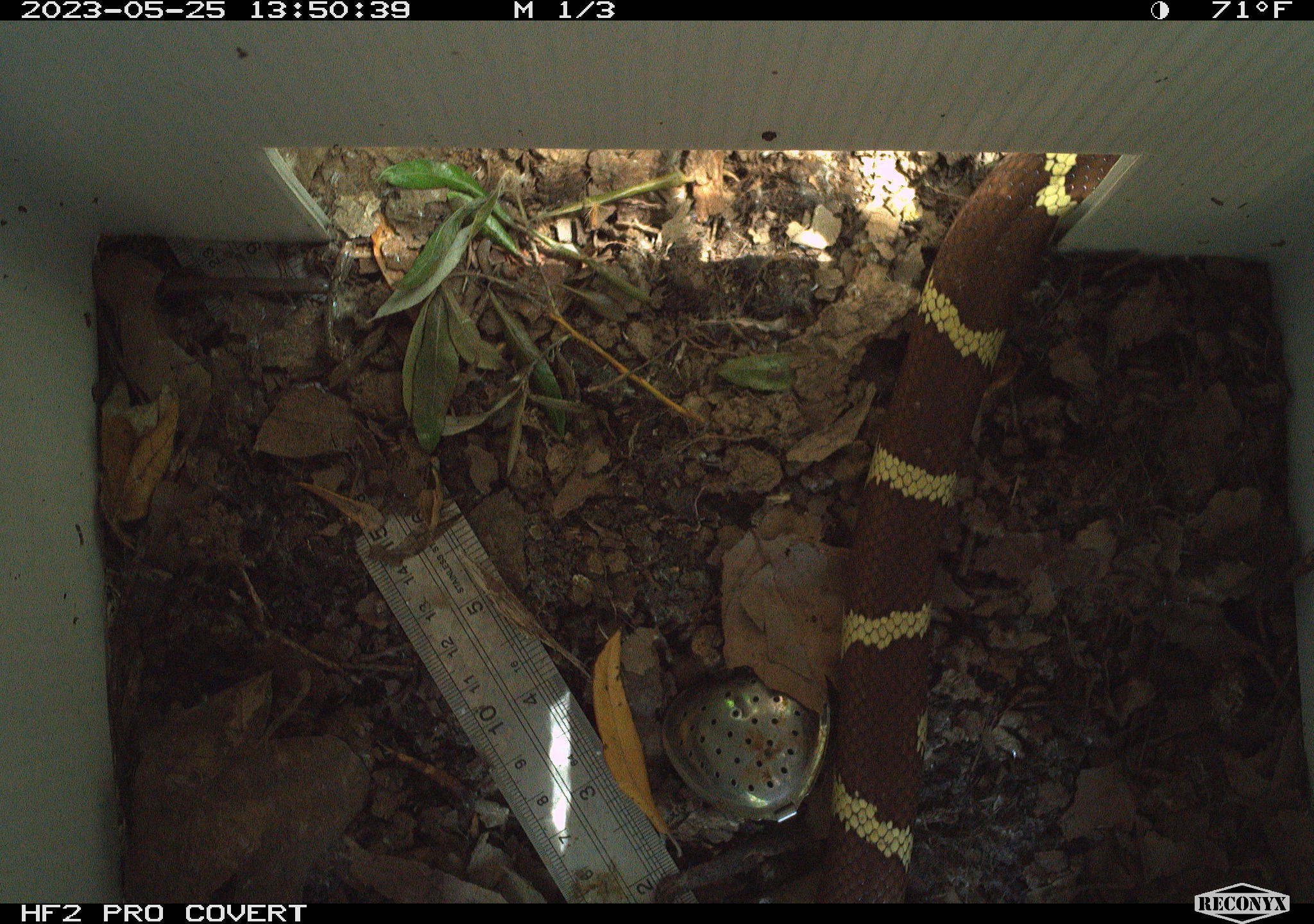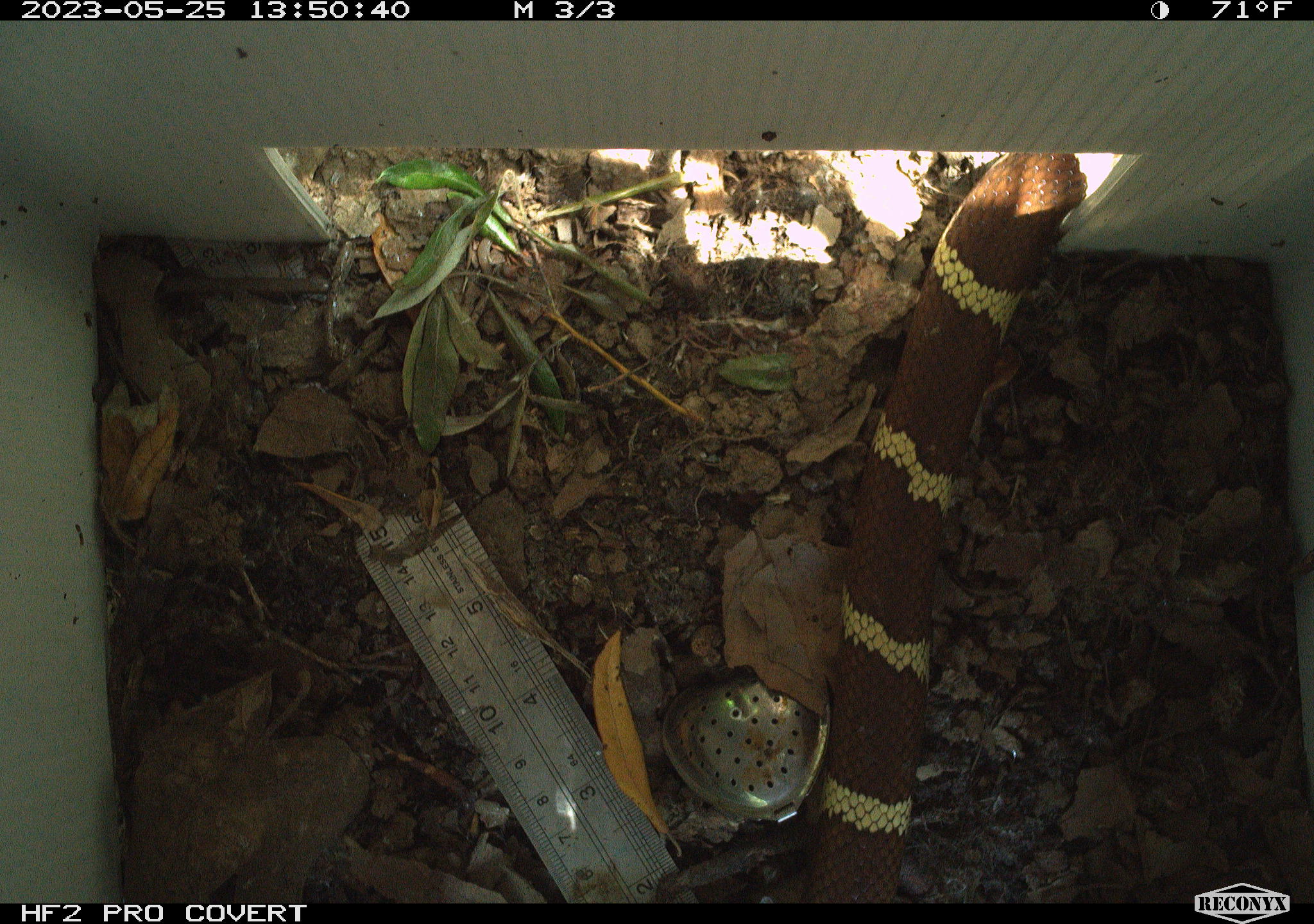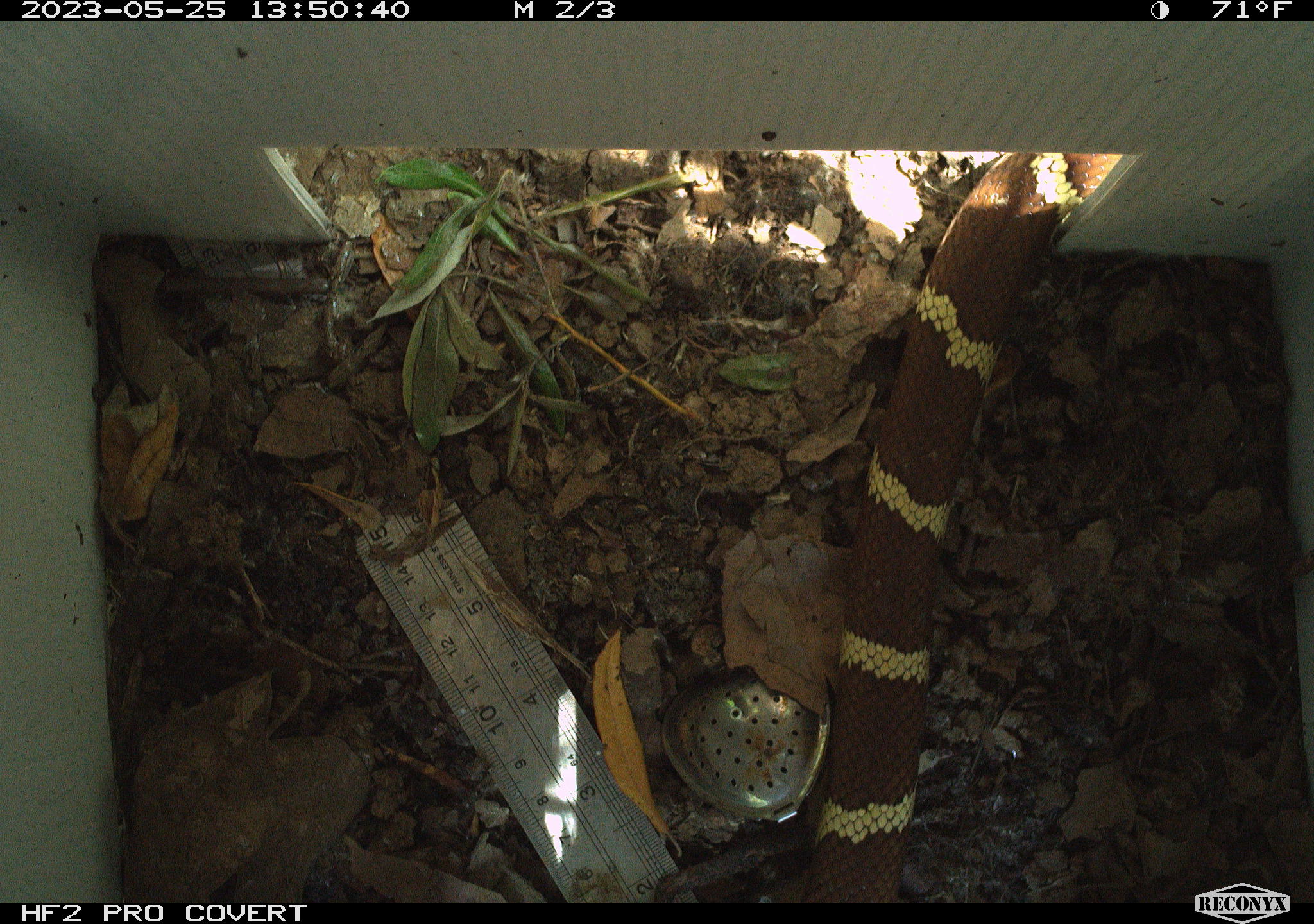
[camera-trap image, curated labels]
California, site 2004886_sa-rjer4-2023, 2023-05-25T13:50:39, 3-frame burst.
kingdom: Animalia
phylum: Chordata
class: Reptilia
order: Squamata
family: Colubridae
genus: Lampropeltis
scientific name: Lampropeltis californiae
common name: california kingsnake